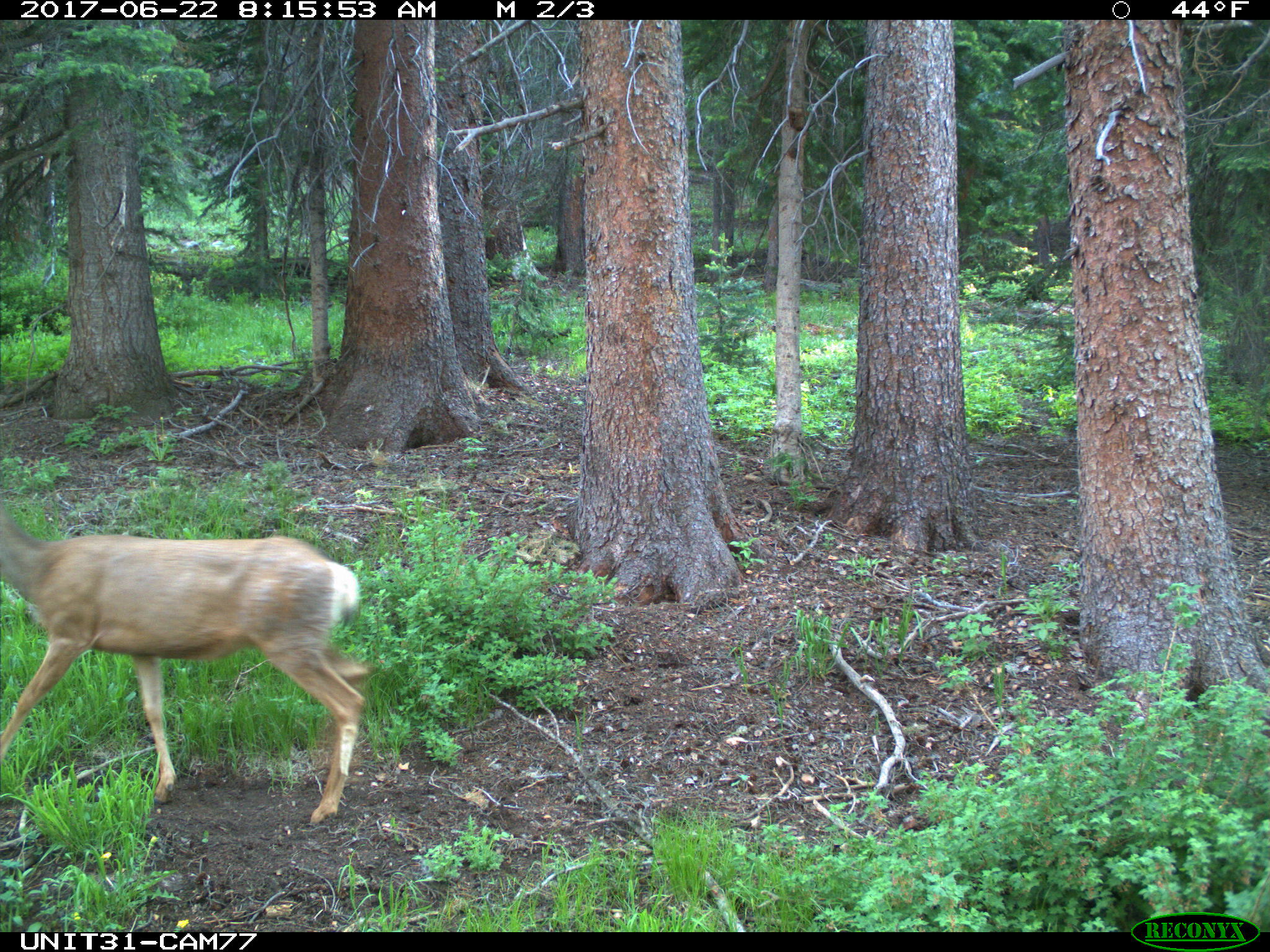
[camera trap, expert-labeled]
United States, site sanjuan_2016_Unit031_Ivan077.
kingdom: Animalia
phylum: Chordata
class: Mammalia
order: Artiodactyla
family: Cervidae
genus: Odocoileus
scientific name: Odocoileus hemionus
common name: mule deer